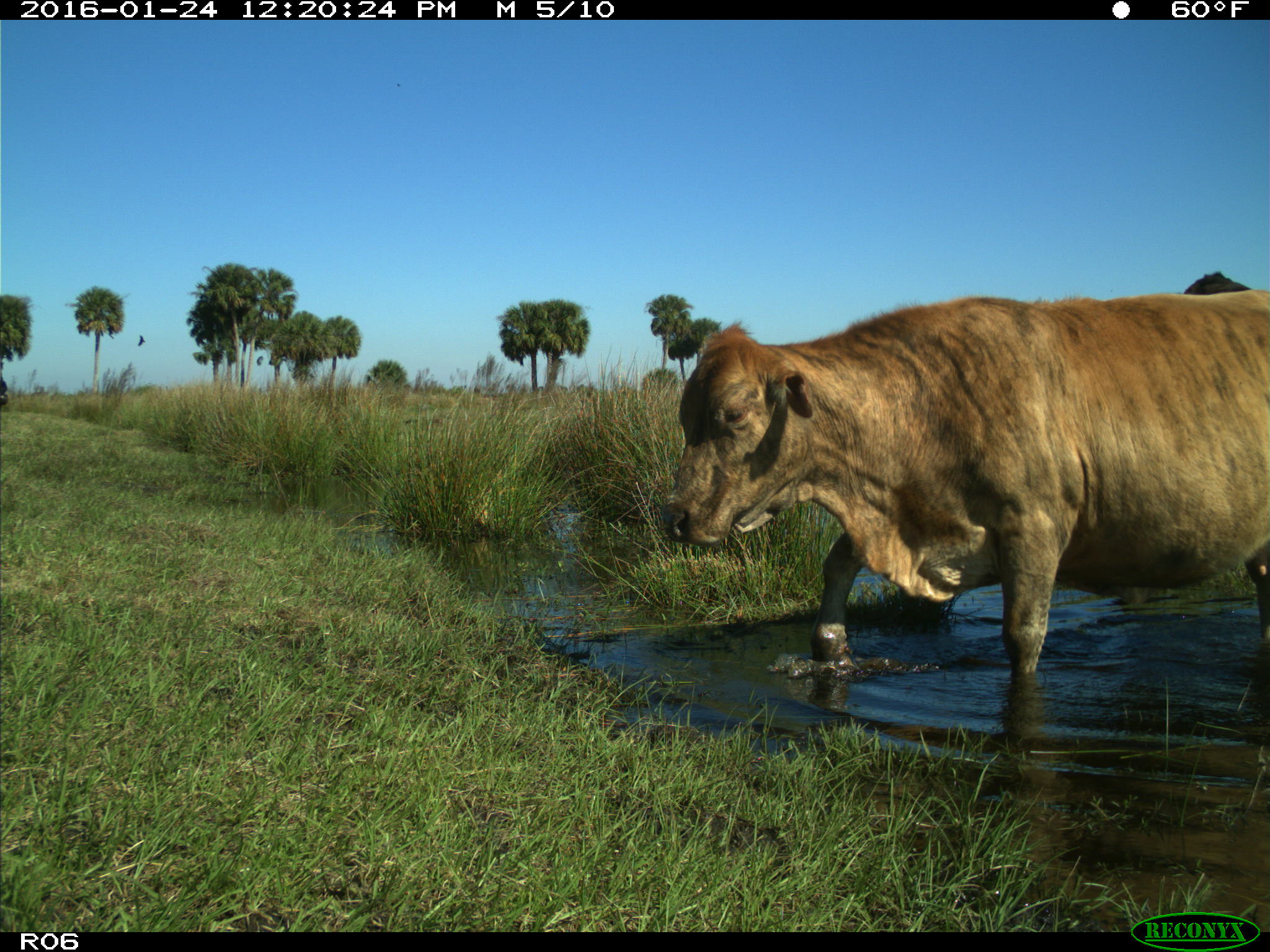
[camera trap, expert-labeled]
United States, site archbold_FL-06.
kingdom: Animalia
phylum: Chordata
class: Mammalia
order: Artiodactyla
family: Bovidae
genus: Bos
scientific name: Bos taurus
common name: domestic cow